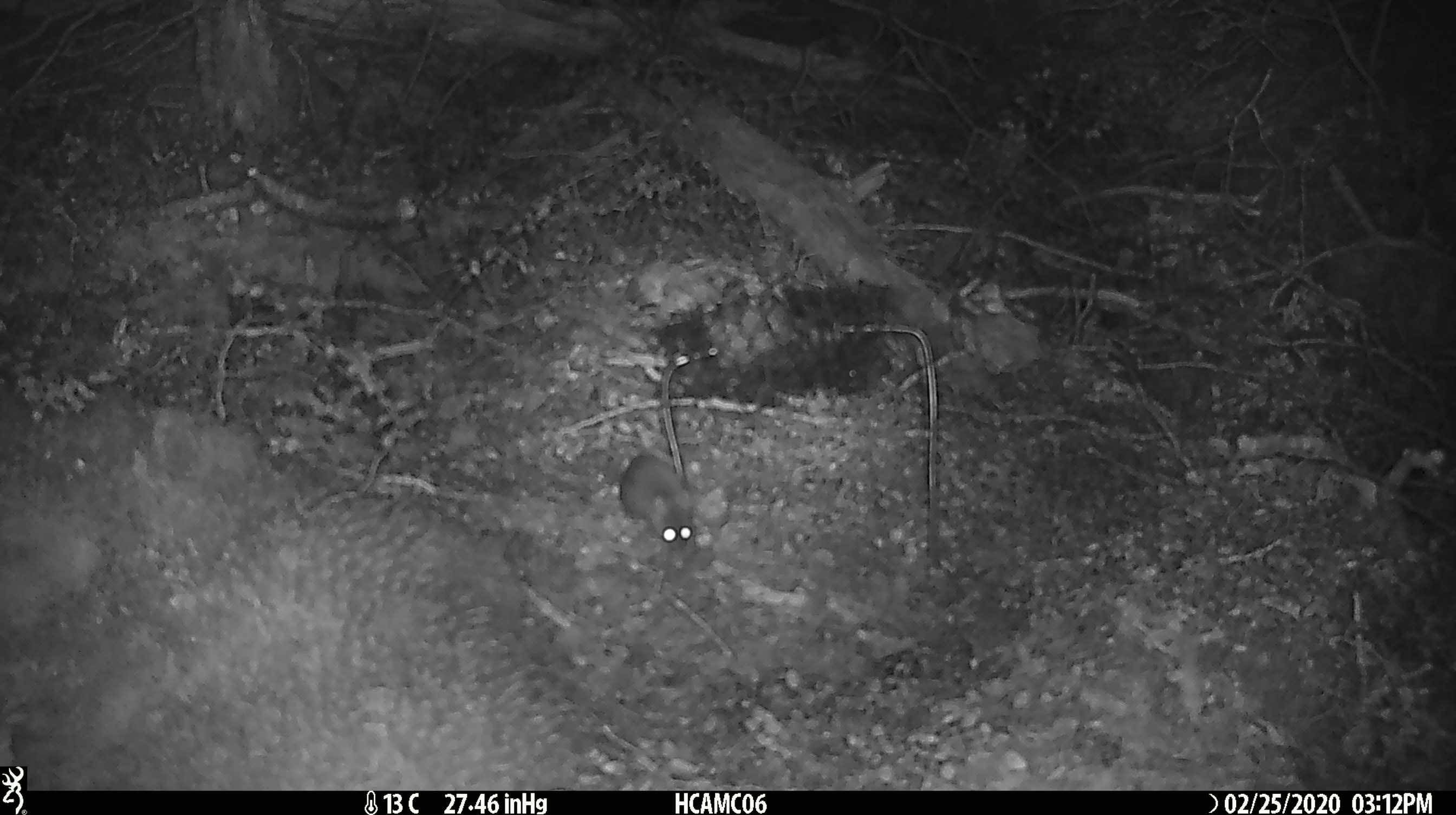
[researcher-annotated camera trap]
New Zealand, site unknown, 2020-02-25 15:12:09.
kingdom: Animalia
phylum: Chordata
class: Mammalia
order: Rodentia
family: Muridae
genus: Mus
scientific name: Mus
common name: mouse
Mouse (Mus).